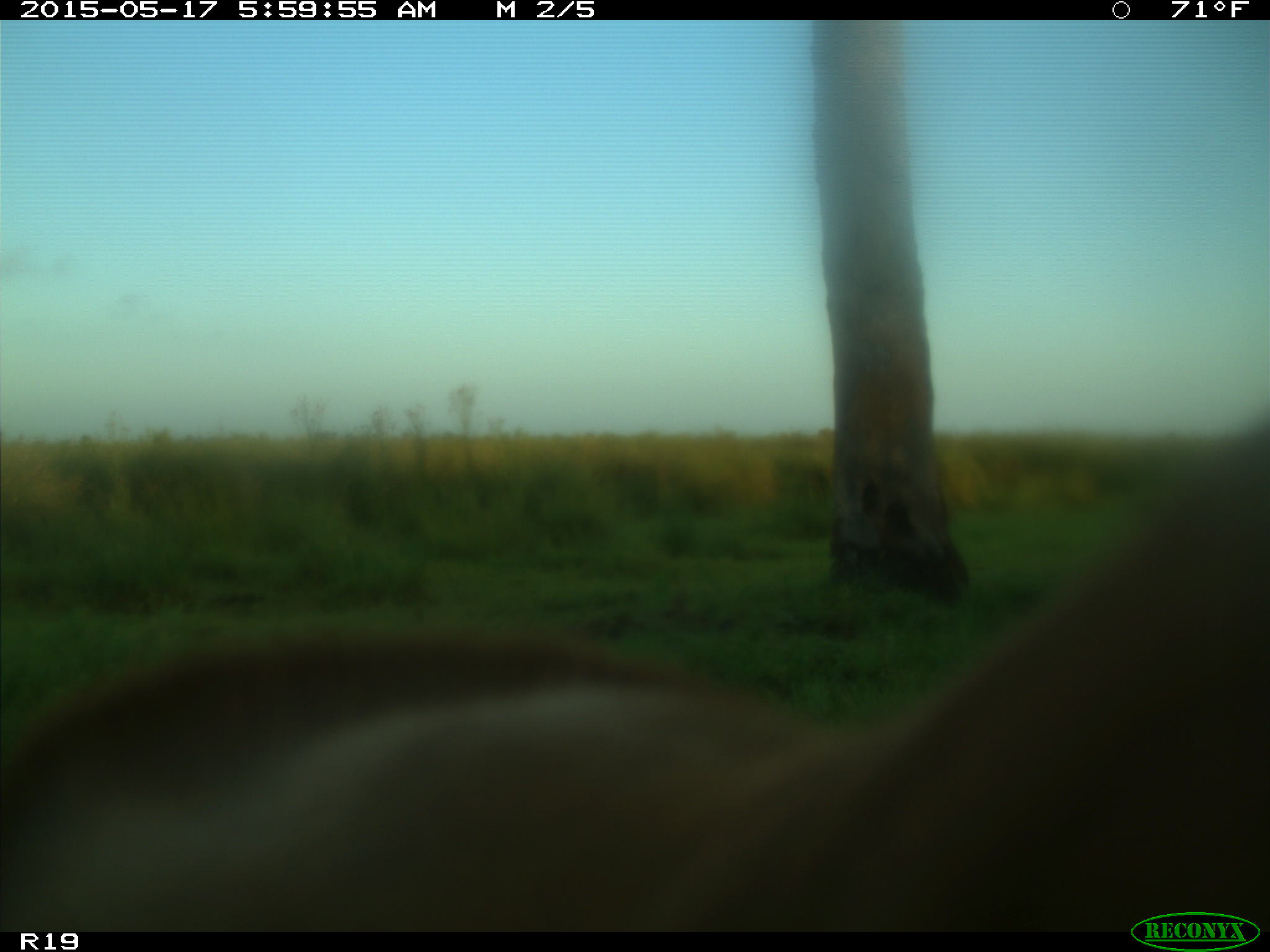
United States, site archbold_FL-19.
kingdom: Animalia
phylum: Chordata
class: Mammalia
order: Artiodactyla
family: Bovidae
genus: Bos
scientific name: Bos taurus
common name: domestic cow